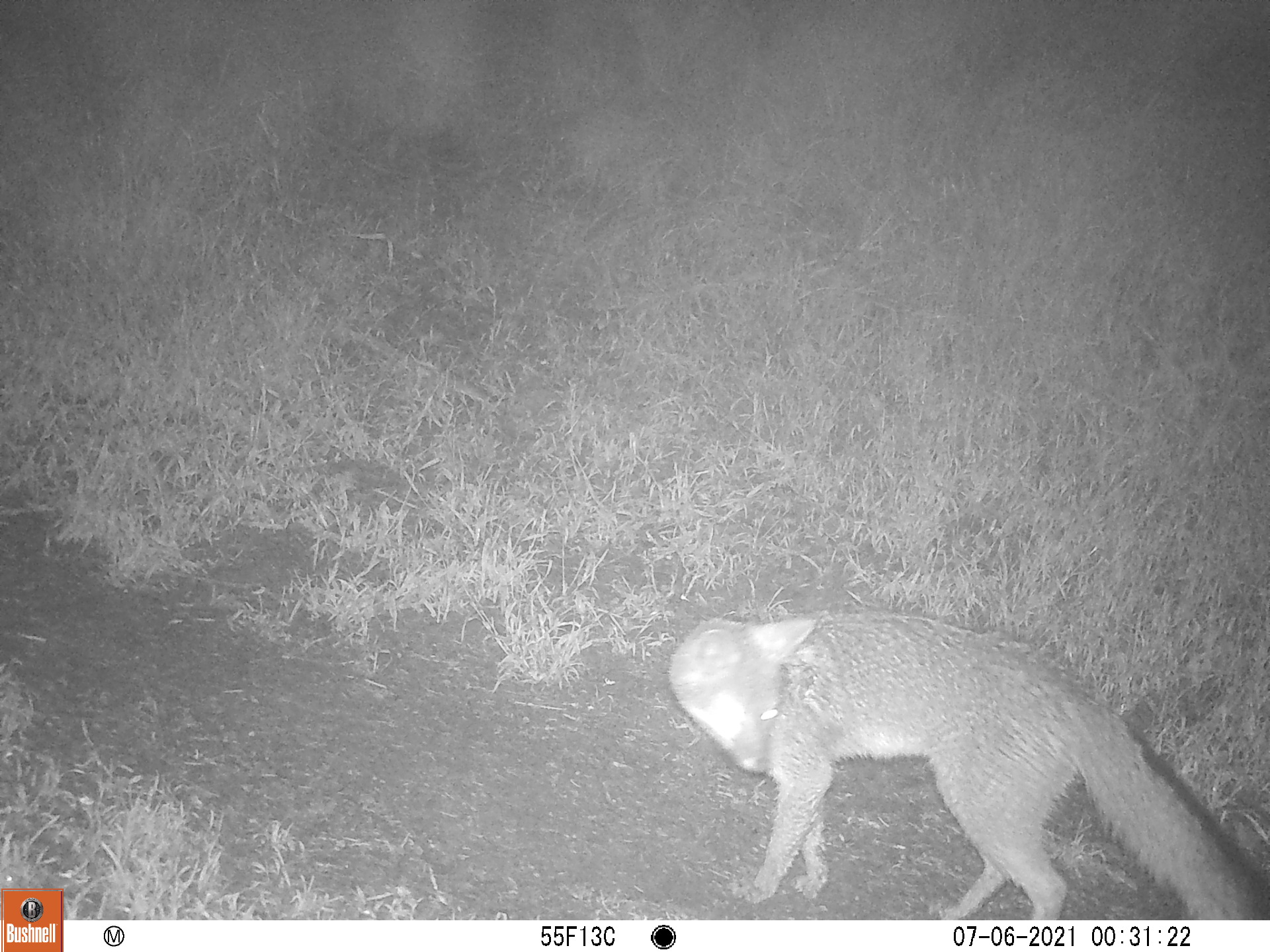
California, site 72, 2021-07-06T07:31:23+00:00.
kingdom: Animalia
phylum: Chordata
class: Mammalia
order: Carnivora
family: Canidae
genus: Urocyon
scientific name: Urocyon cinereoargenteus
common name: gray fox